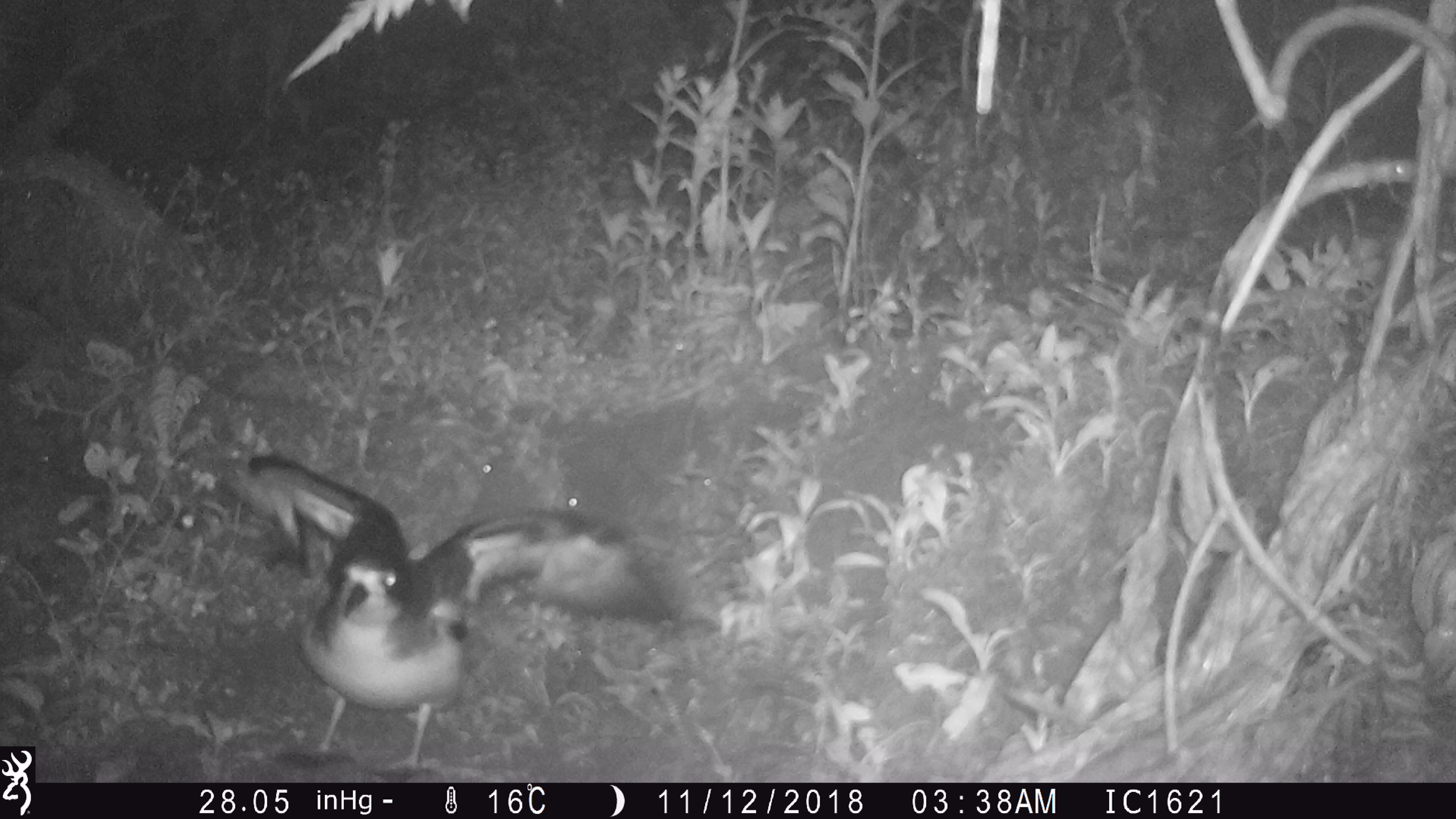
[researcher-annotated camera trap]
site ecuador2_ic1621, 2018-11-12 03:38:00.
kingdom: Animalia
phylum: Chordata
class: Aves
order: Procellariiformes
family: Procellariidae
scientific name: Procellariidae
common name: petrel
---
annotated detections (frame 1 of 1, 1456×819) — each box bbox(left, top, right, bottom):
petrel: bbox(191, 444, 675, 771)